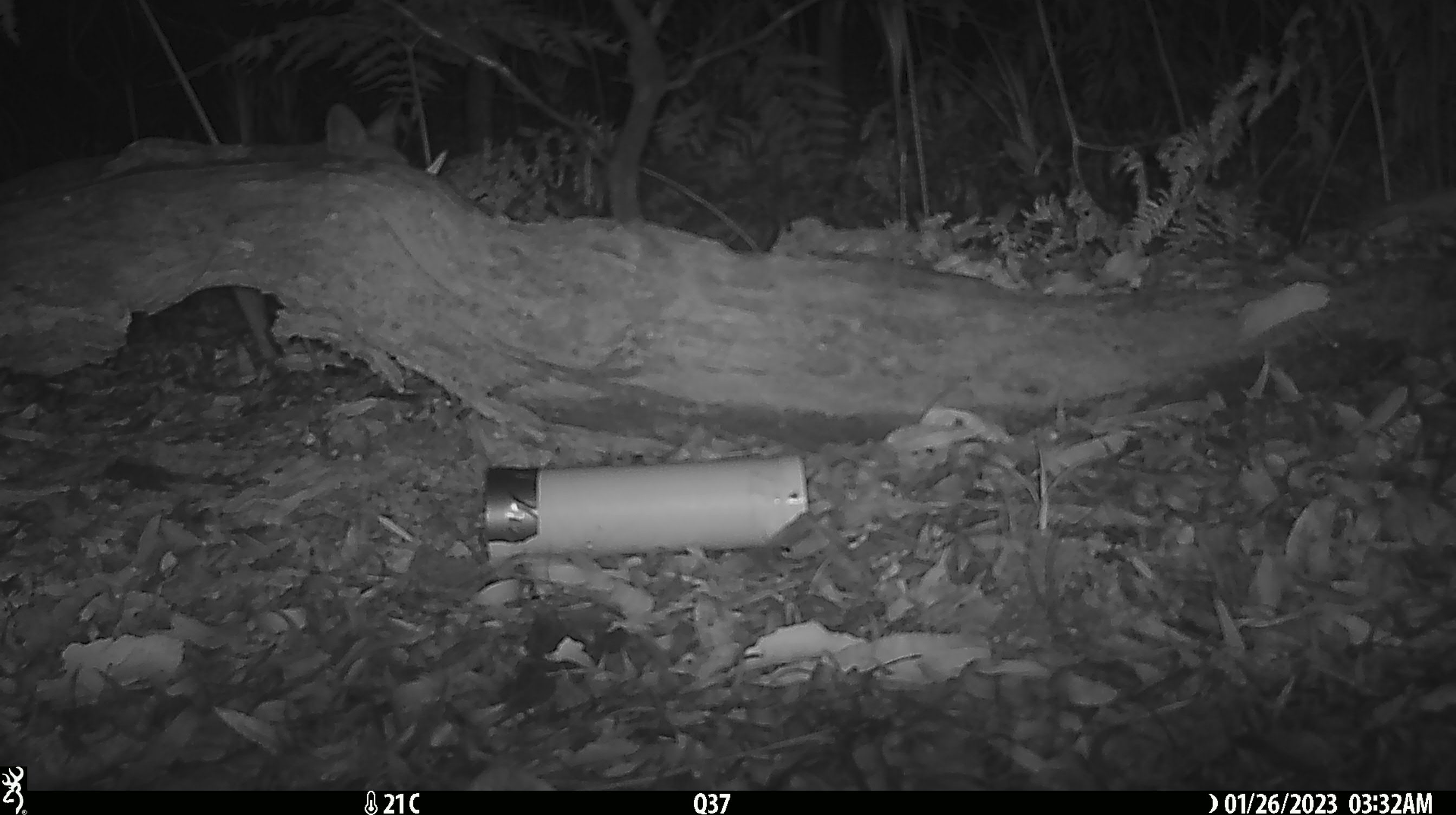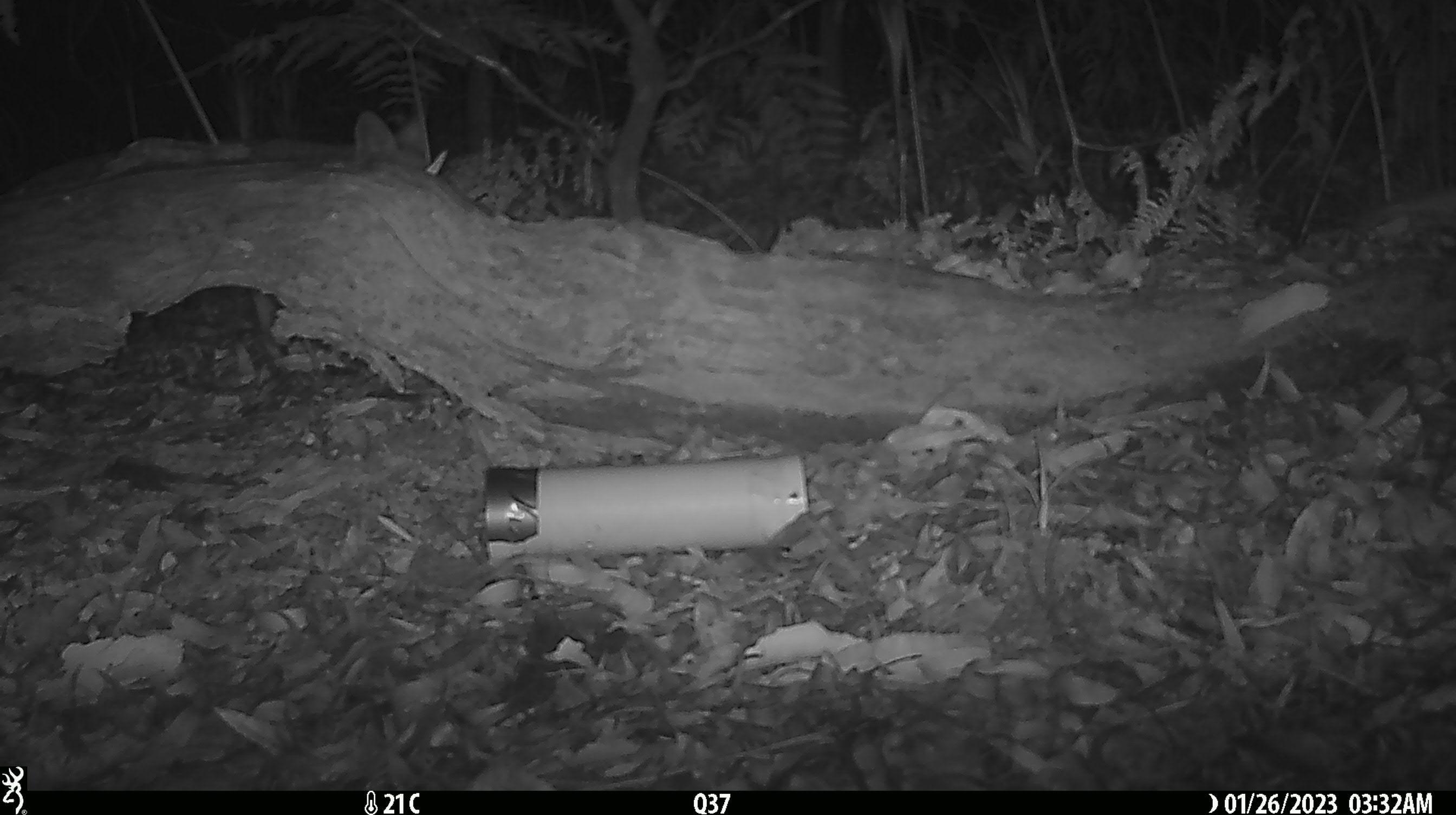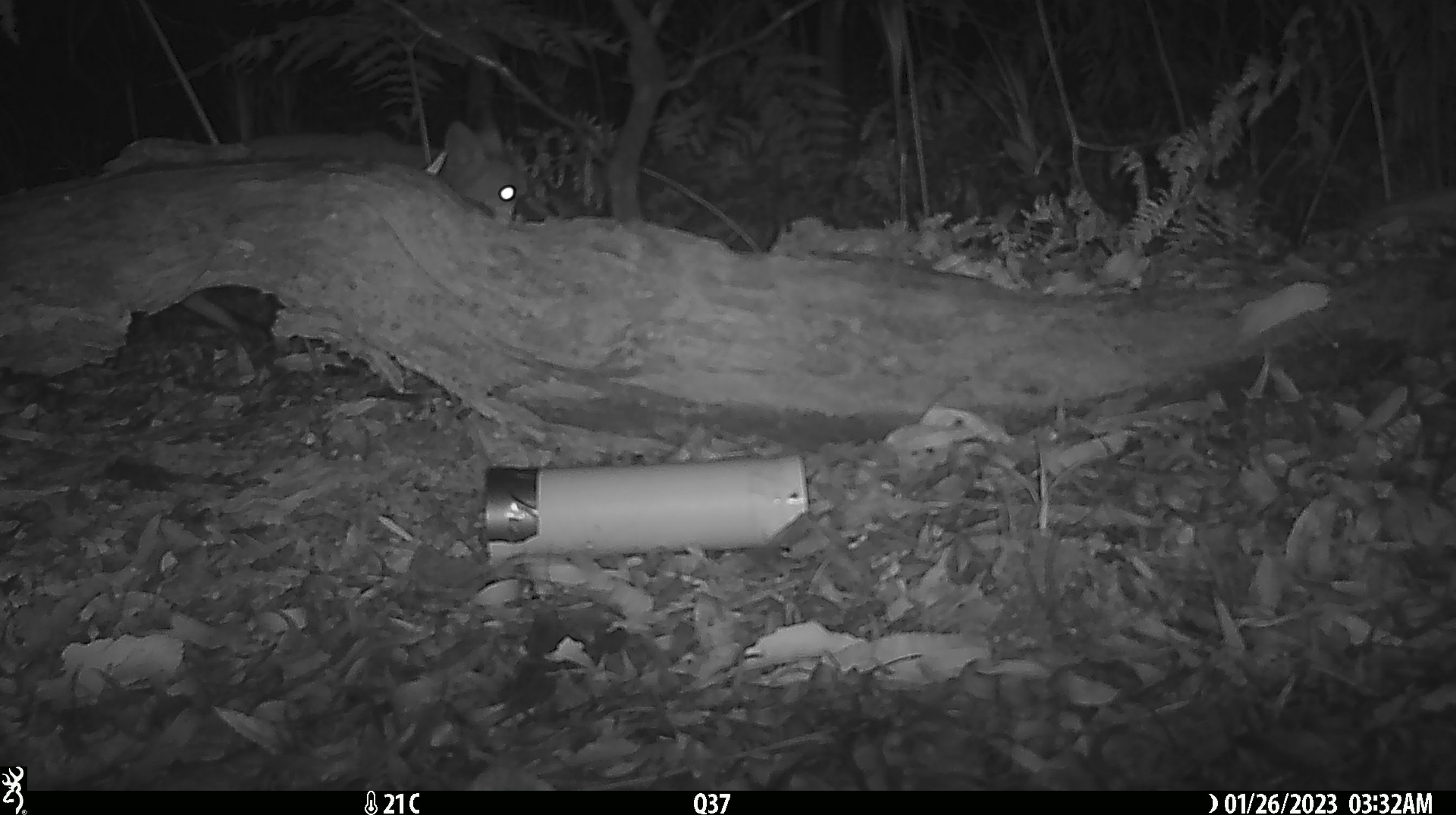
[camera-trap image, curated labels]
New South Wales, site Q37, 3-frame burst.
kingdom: Animalia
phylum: Chordata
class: Mammalia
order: Carnivora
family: Canidae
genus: Vulpes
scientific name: Vulpes vulpes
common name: red fox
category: fox